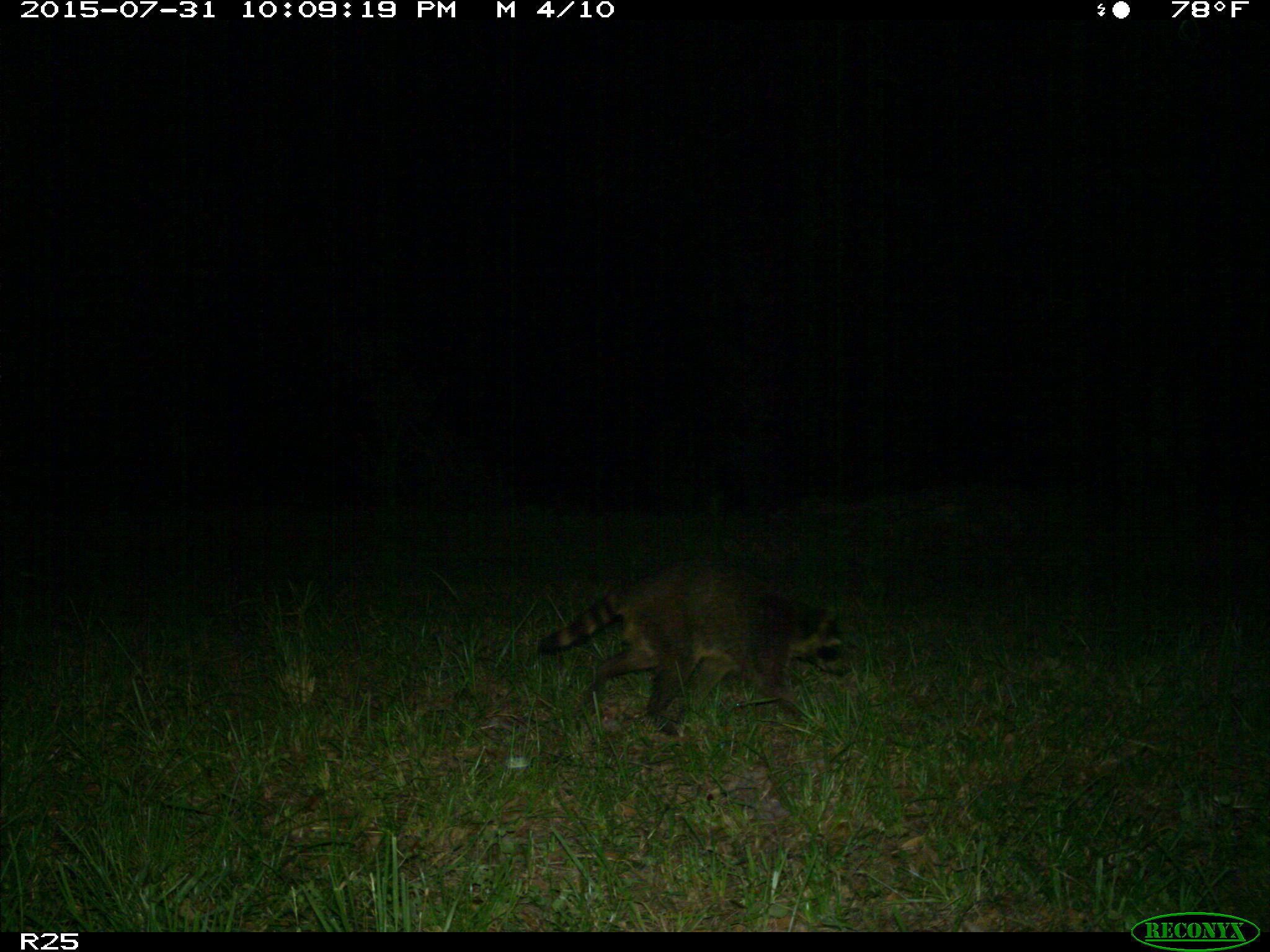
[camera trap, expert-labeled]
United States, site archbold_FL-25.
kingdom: Animalia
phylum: Chordata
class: Mammalia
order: Carnivora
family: Procyonidae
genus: Procyon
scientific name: Procyon lotor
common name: common raccoon